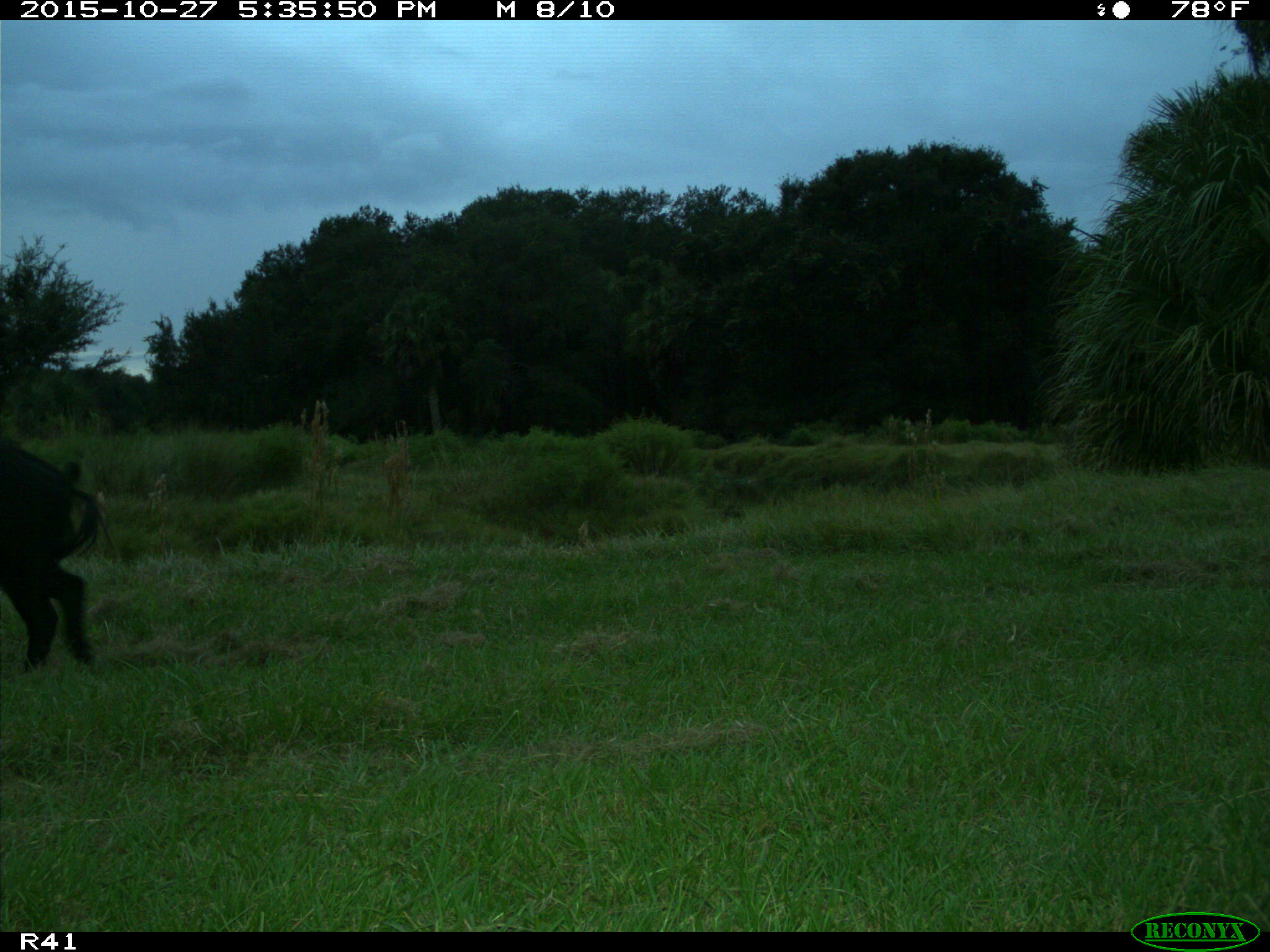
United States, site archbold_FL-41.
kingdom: Animalia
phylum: Chordata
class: Mammalia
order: Artiodactyla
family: Suidae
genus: Sus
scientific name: Sus scrofa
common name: wild boar